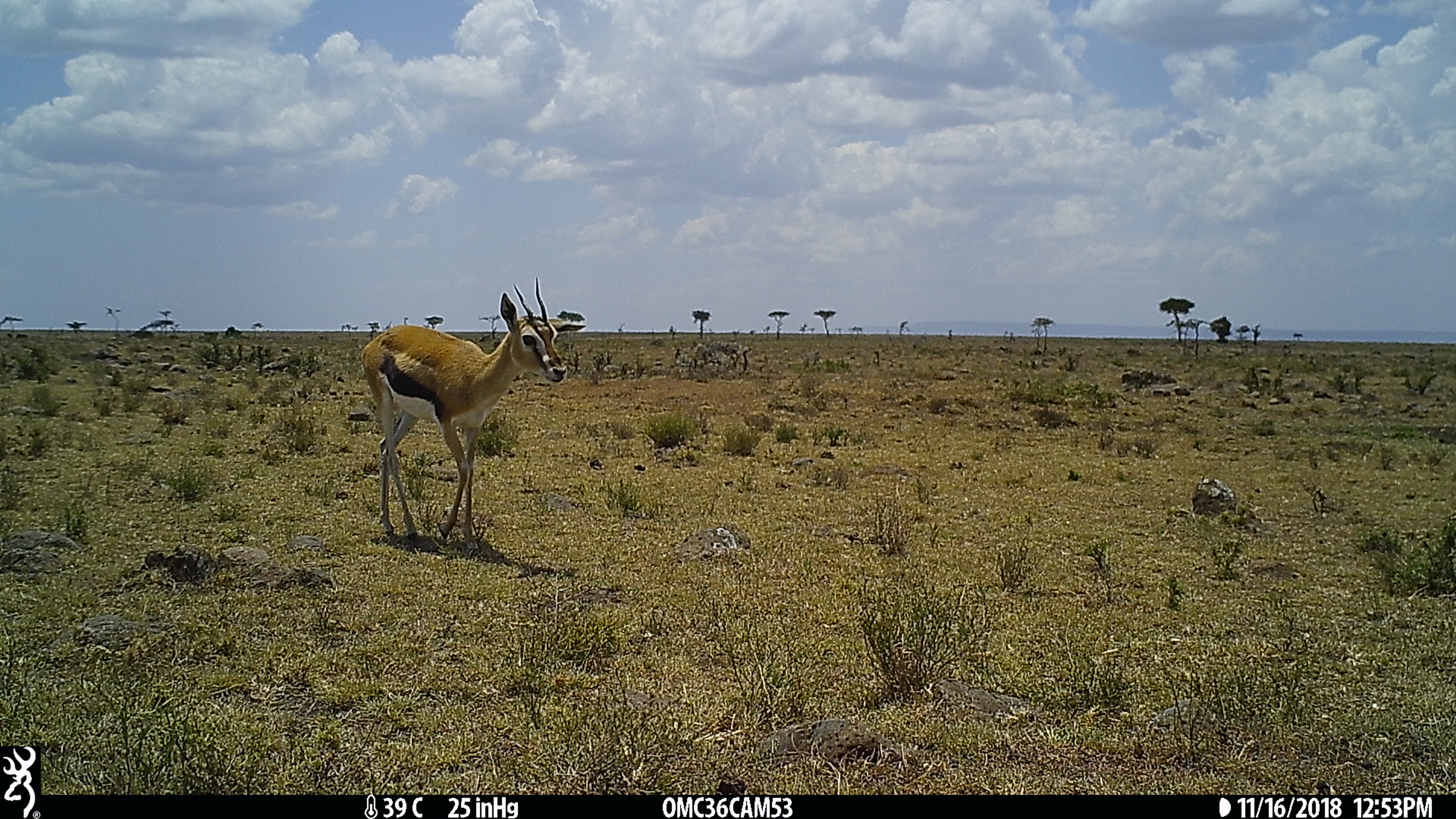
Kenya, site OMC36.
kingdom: Animalia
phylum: Chordata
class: Mammalia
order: Artiodactyla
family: Bovidae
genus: Eudorcas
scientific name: Eudorcas thomsonii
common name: thomon's gazelle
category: gazelle thomsons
Gazelle thomsons (thomon's gazelle) (Eudorcas thomsonii).